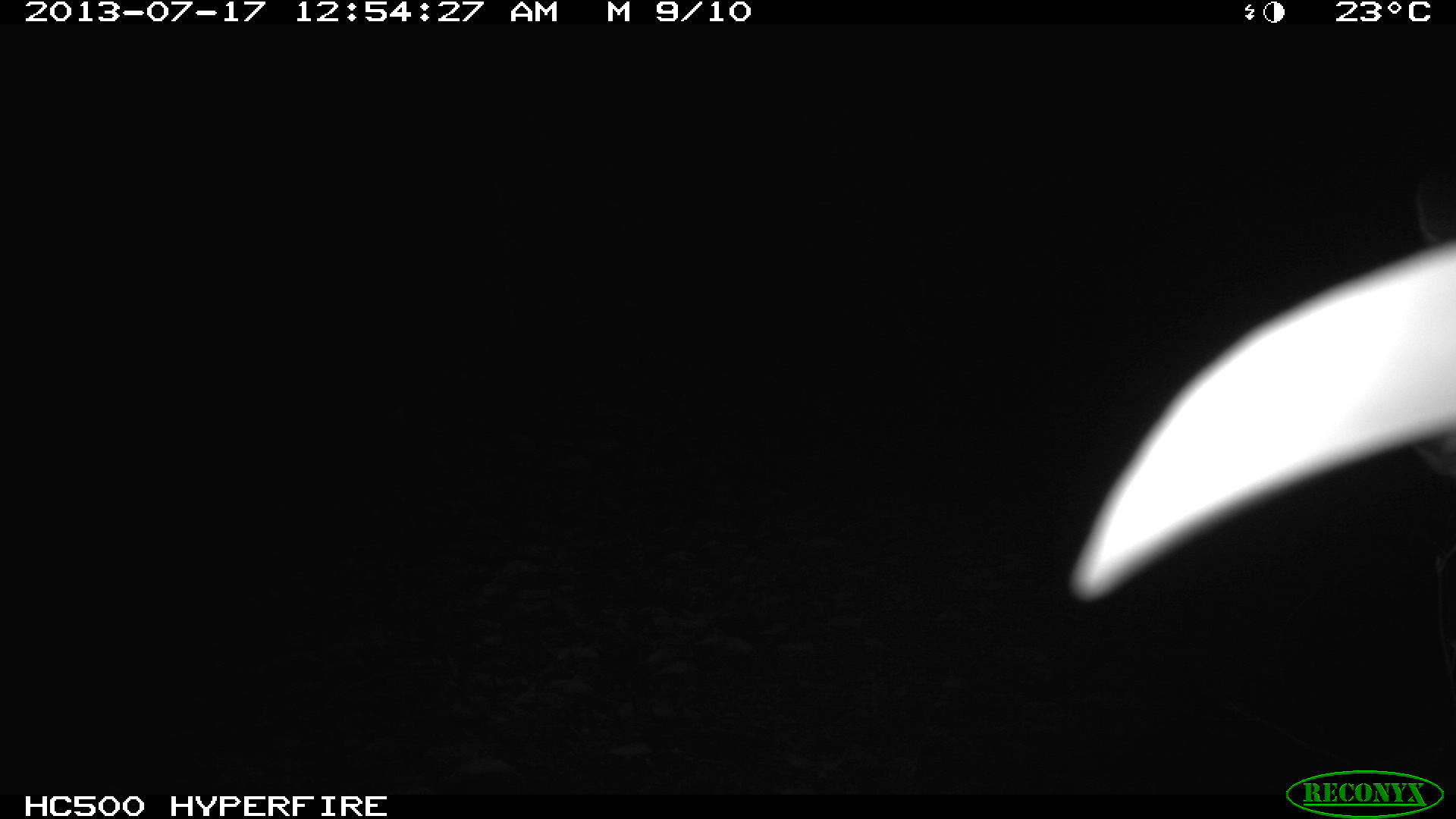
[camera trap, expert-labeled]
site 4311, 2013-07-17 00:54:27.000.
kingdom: Animalia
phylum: Chordata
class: Mammalia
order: Carnivora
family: Felidae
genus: Leopardus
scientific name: Leopardus wiedii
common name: margay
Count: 1.